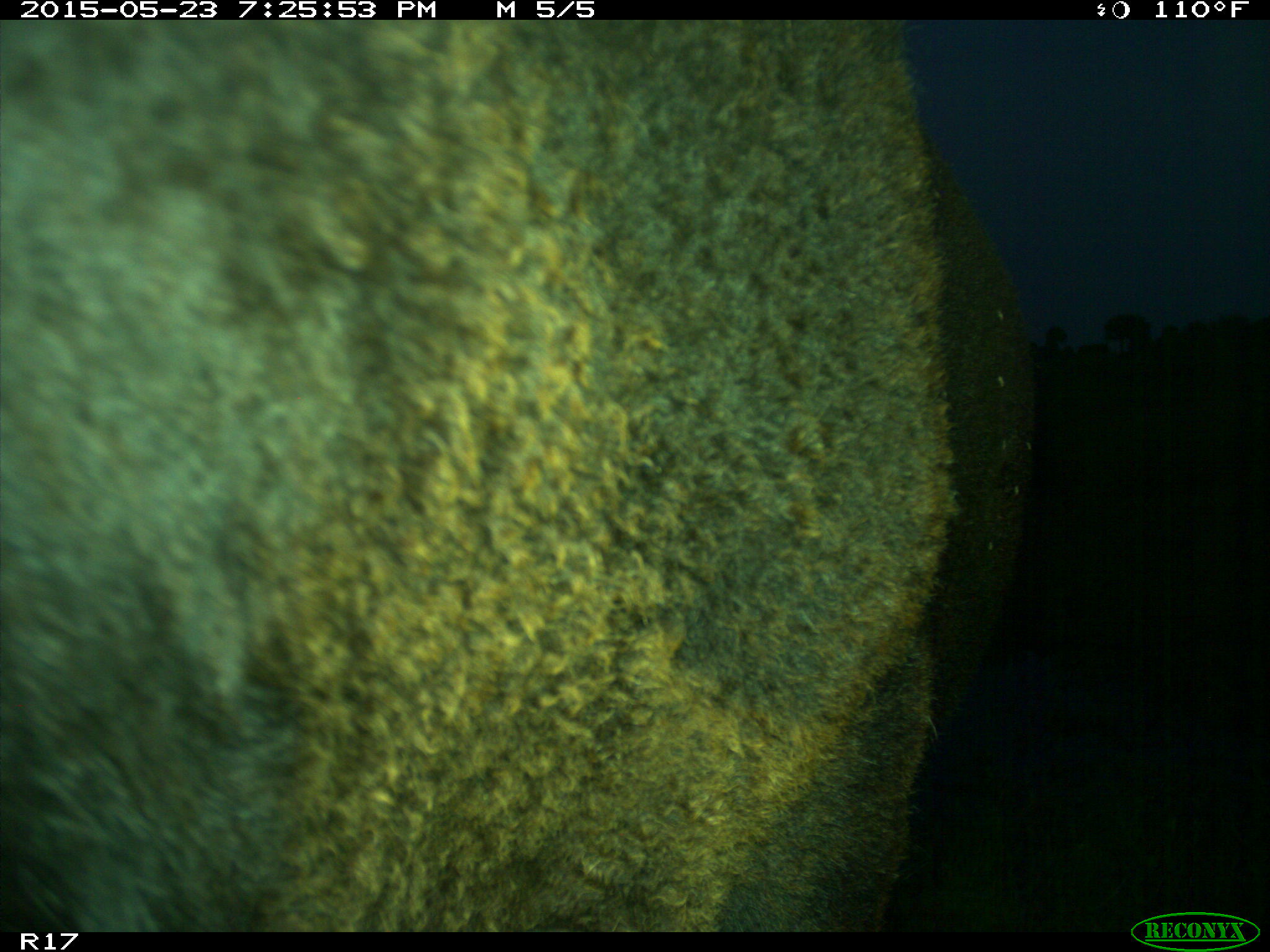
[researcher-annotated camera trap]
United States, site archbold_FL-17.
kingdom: Animalia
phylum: Chordata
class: Mammalia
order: Artiodactyla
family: Bovidae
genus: Bos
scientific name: Bos taurus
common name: domestic cow